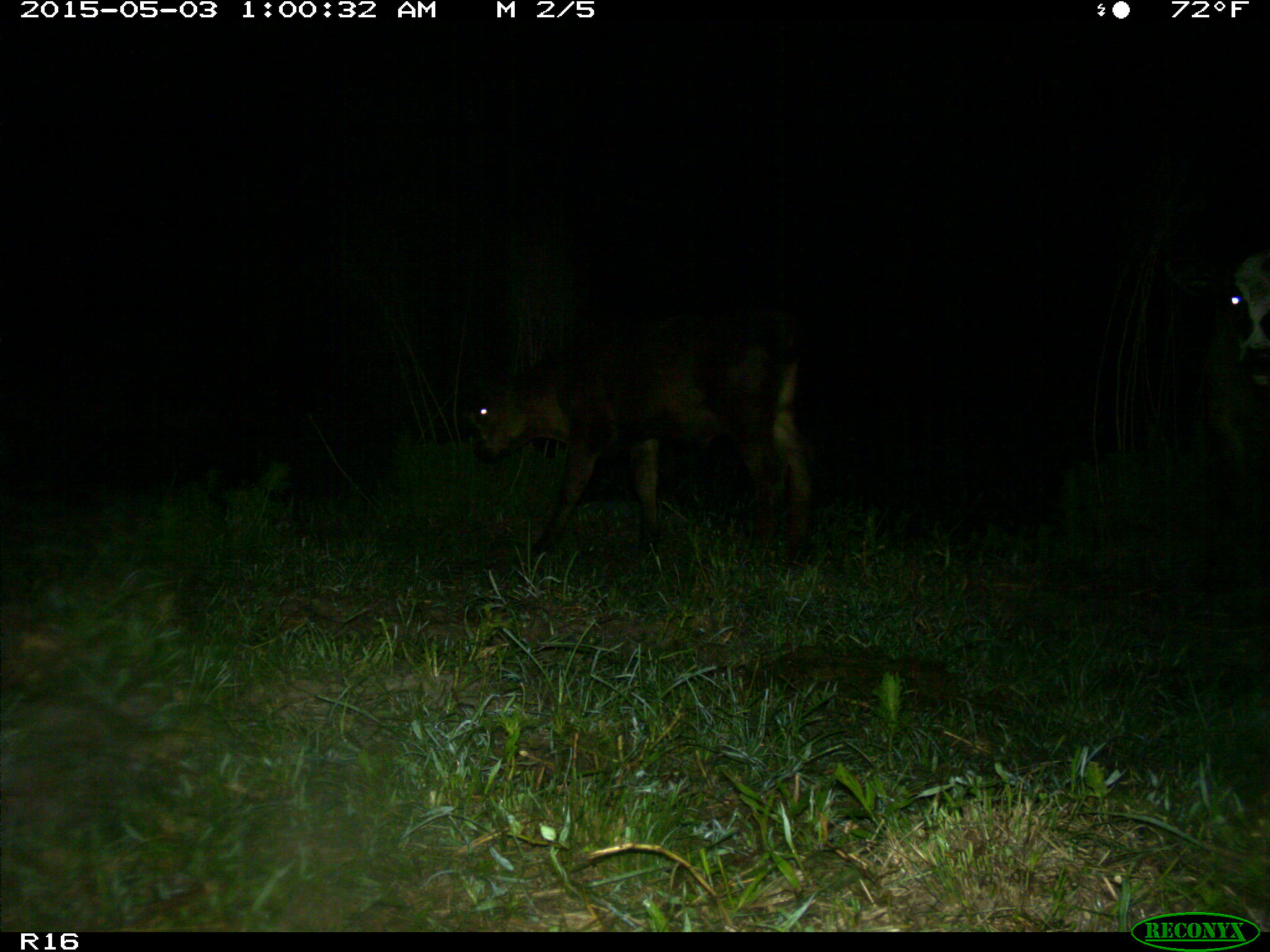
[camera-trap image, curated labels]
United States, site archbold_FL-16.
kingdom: Animalia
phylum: Chordata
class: Mammalia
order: Artiodactyla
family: Bovidae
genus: Bos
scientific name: Bos taurus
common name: domestic cow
Bos taurus (domestic cow).